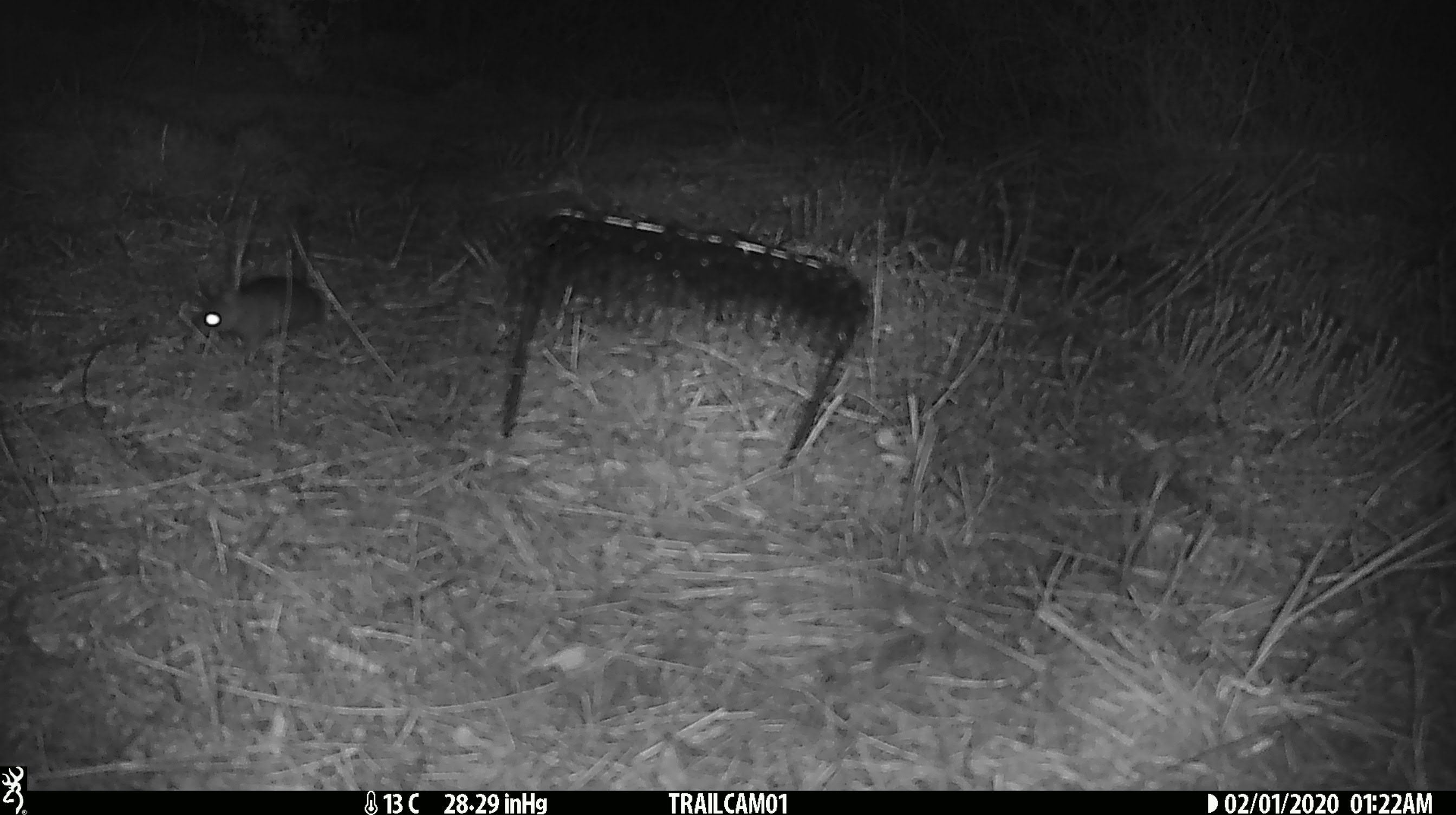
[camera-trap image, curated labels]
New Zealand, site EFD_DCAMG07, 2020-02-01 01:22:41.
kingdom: Animalia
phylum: Chordata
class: Mammalia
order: Rodentia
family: Muridae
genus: Mus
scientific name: Mus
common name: mouse